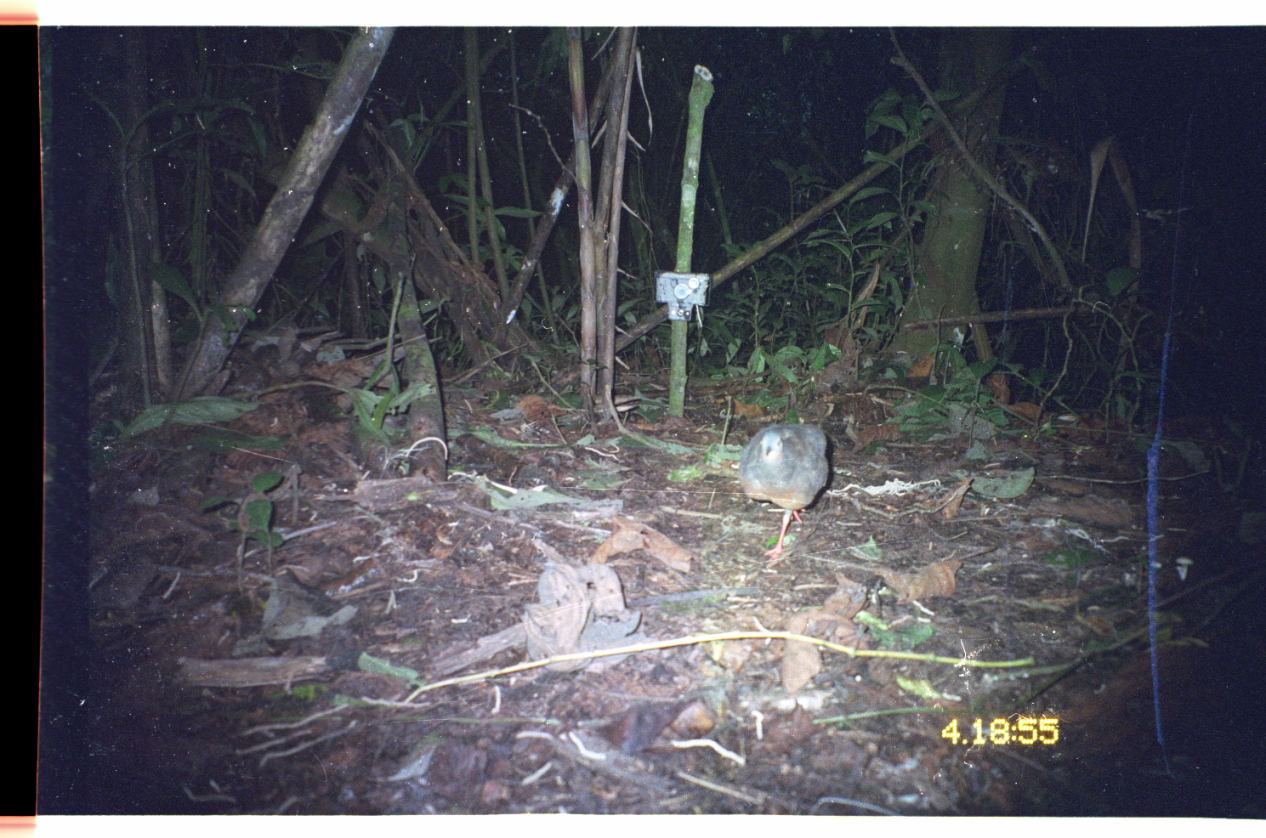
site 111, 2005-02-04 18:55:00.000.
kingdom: Animalia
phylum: Chordata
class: Aves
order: Tinamiformes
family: Tinamidae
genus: Crypturellus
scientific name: Crypturellus erythropus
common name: red-legged tinamou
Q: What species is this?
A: Crypturellus erythropus (red-legged tinamou).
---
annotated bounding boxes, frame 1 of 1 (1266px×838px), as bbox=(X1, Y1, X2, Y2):
crypturellus erythropus: bbox=(738, 420, 831, 563)